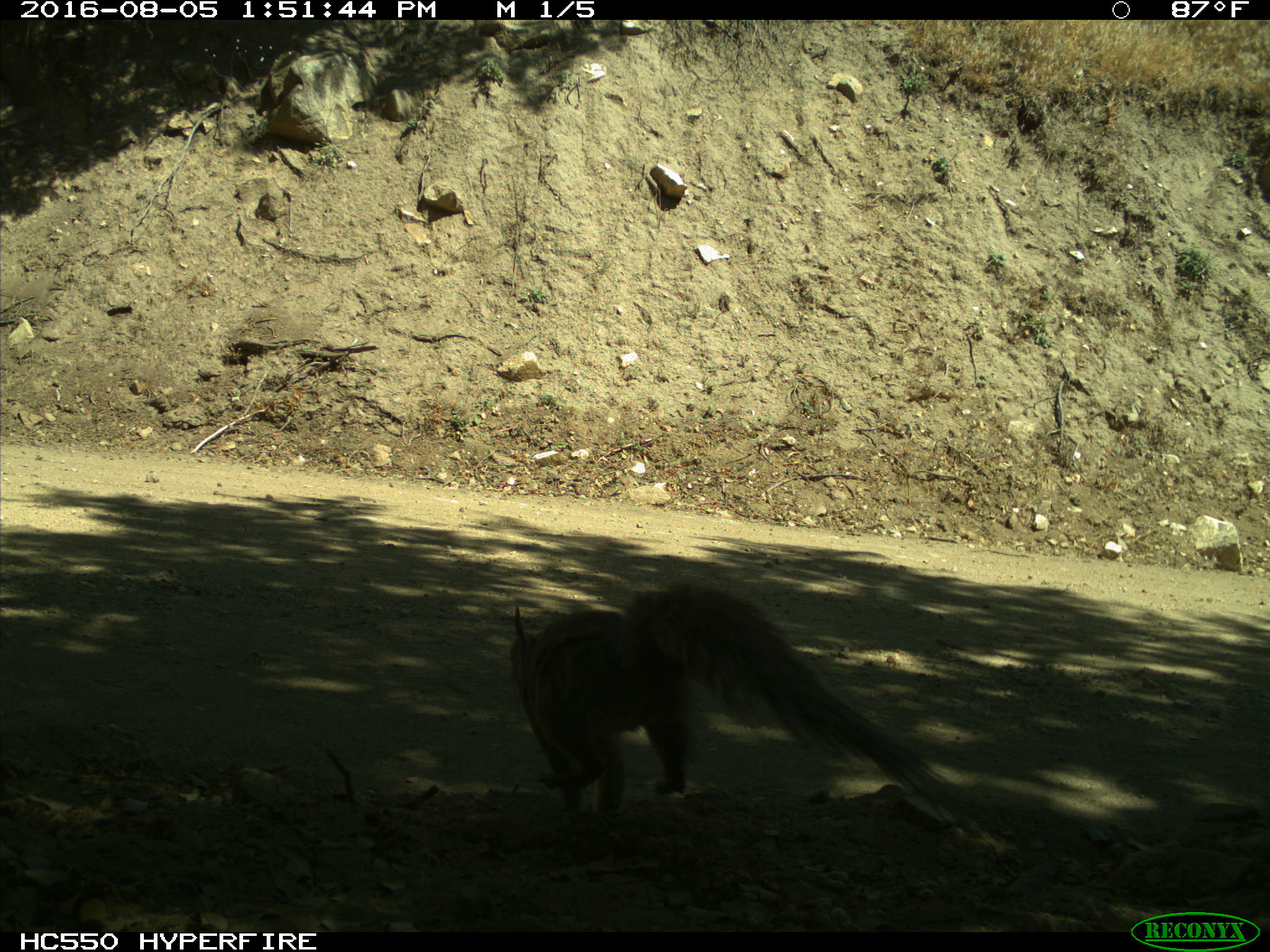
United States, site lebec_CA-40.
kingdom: Animalia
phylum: Chordata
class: Mammalia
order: Rodentia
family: Sciuridae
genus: Sciurus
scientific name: Sciurus carolinensis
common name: eastern gray squirrel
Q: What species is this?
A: Sciurus carolinensis (eastern gray squirrel).